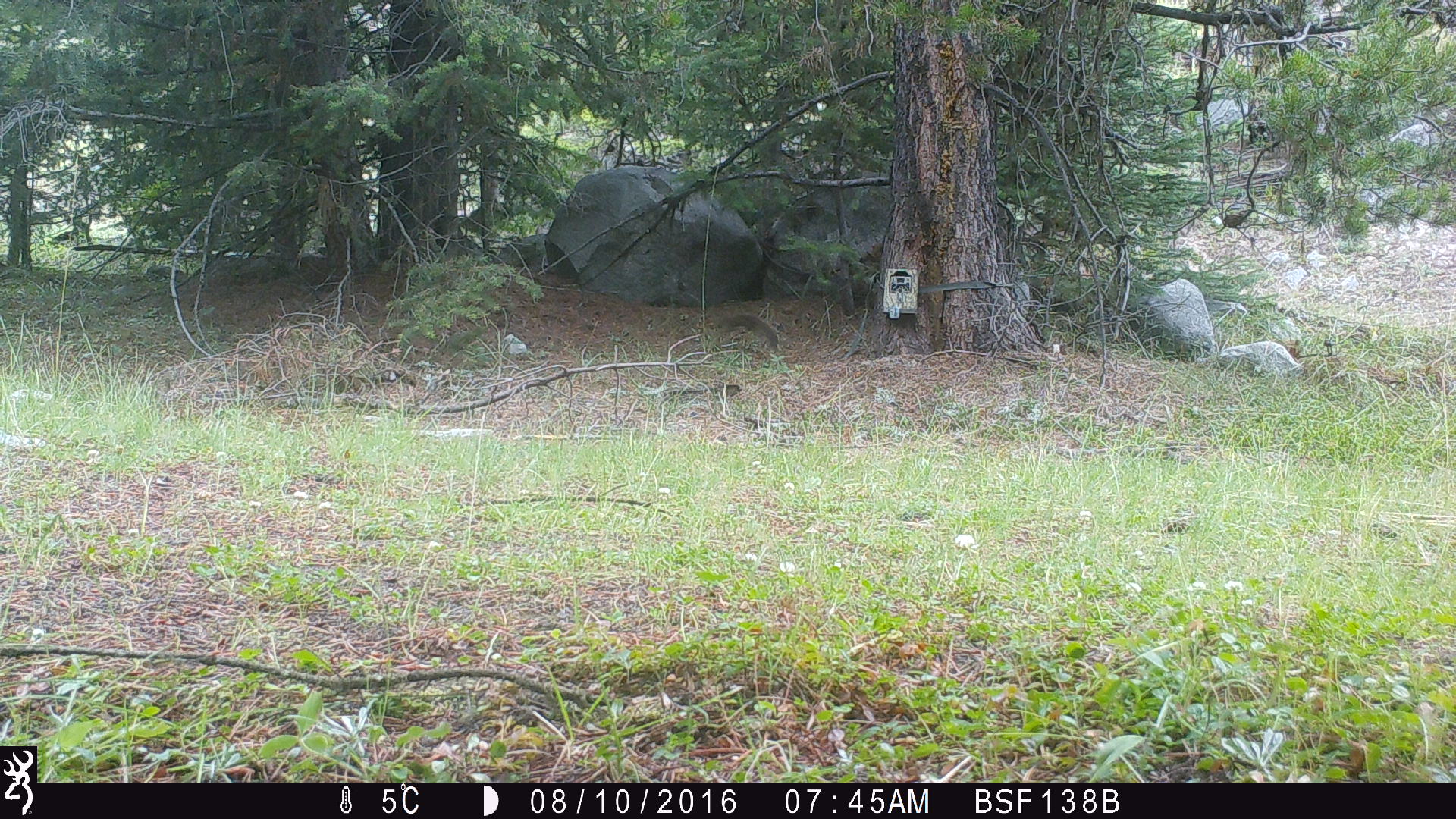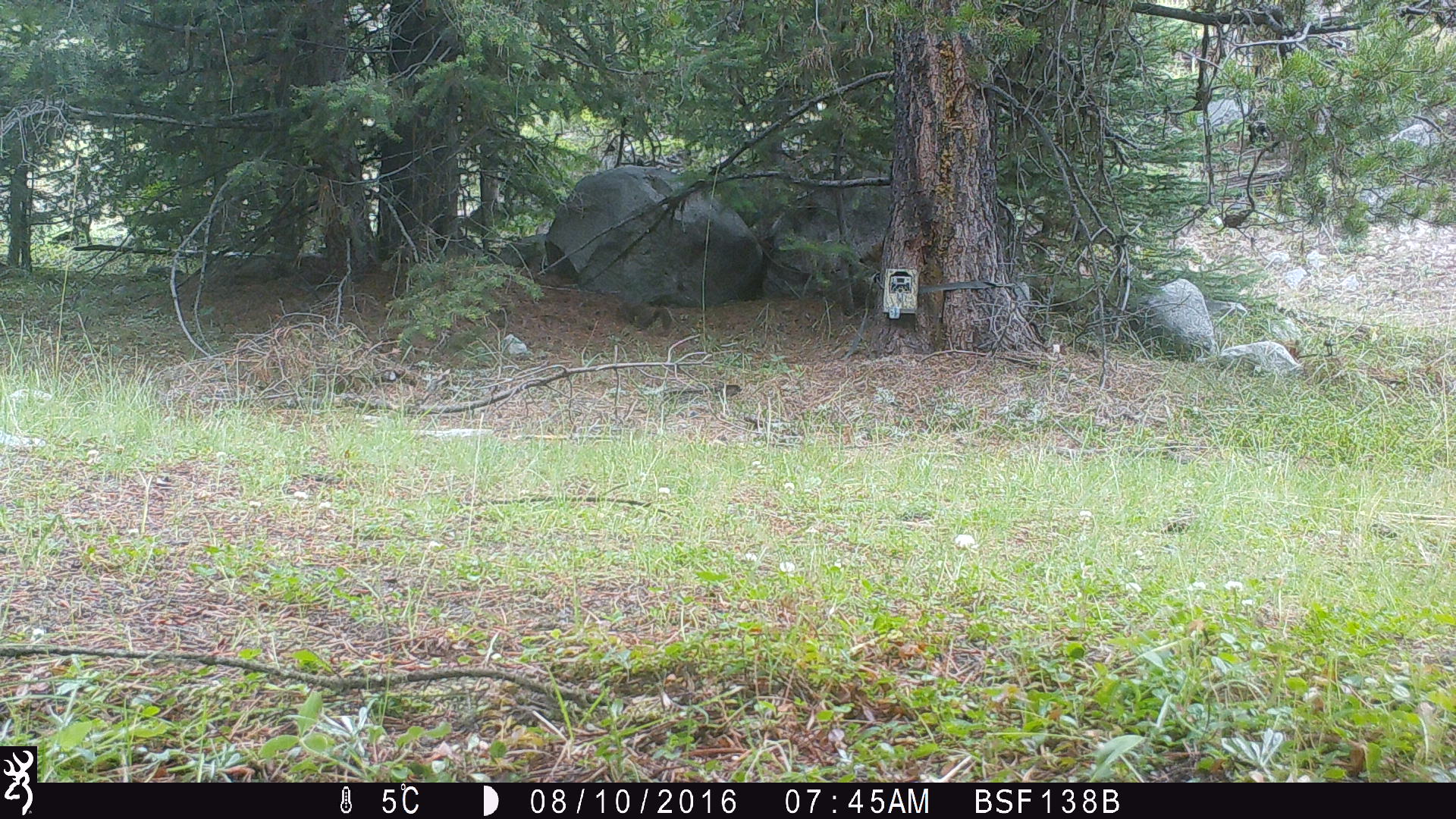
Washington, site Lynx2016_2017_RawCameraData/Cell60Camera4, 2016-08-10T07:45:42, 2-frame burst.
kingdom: Animalia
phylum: Chordata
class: Mammalia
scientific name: Mammalia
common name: small mammal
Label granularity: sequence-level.